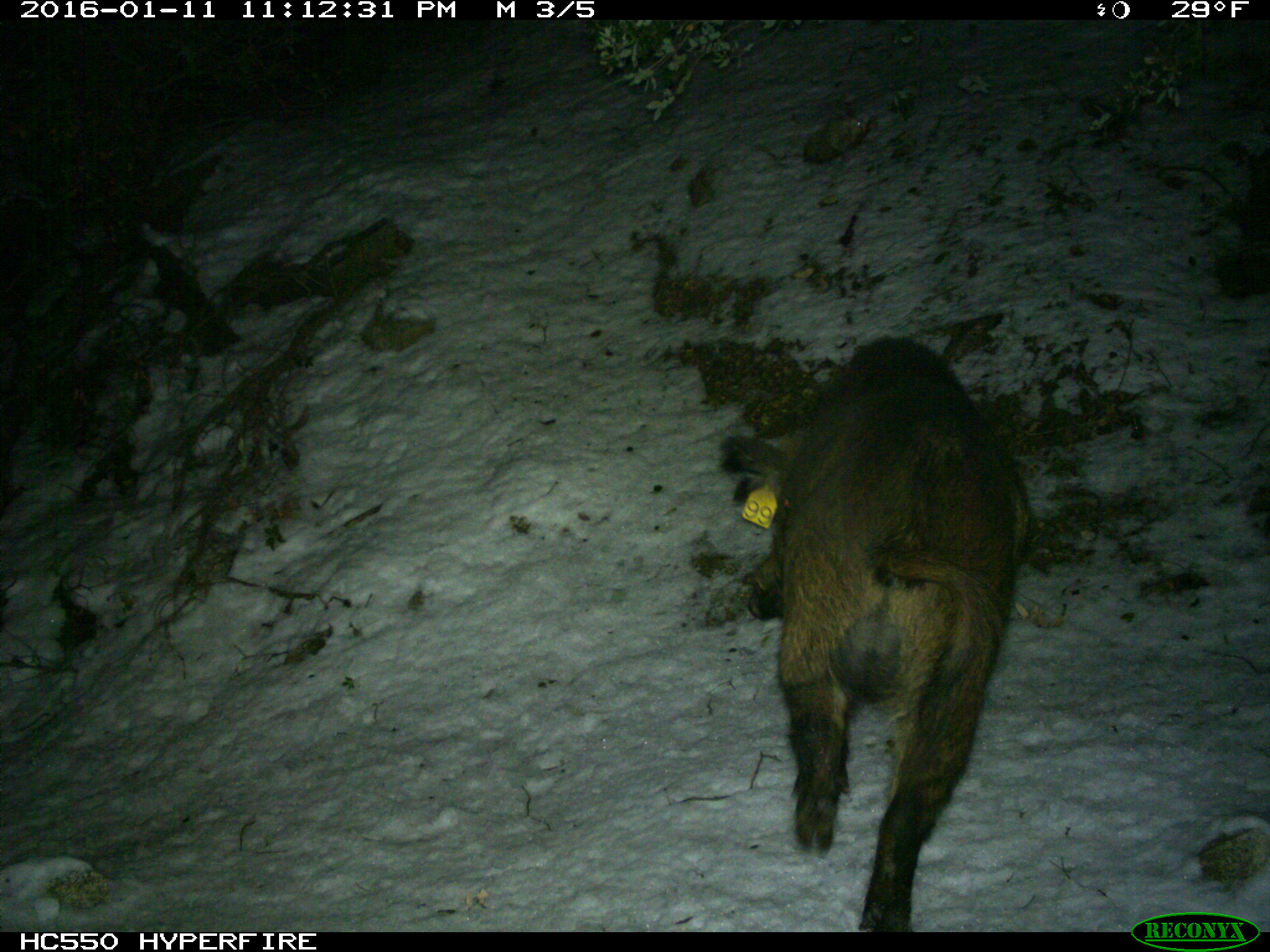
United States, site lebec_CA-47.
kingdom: Animalia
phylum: Chordata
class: Mammalia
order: Artiodactyla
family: Suidae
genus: Sus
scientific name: Sus scrofa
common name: wild boar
Sus scrofa (wild boar).